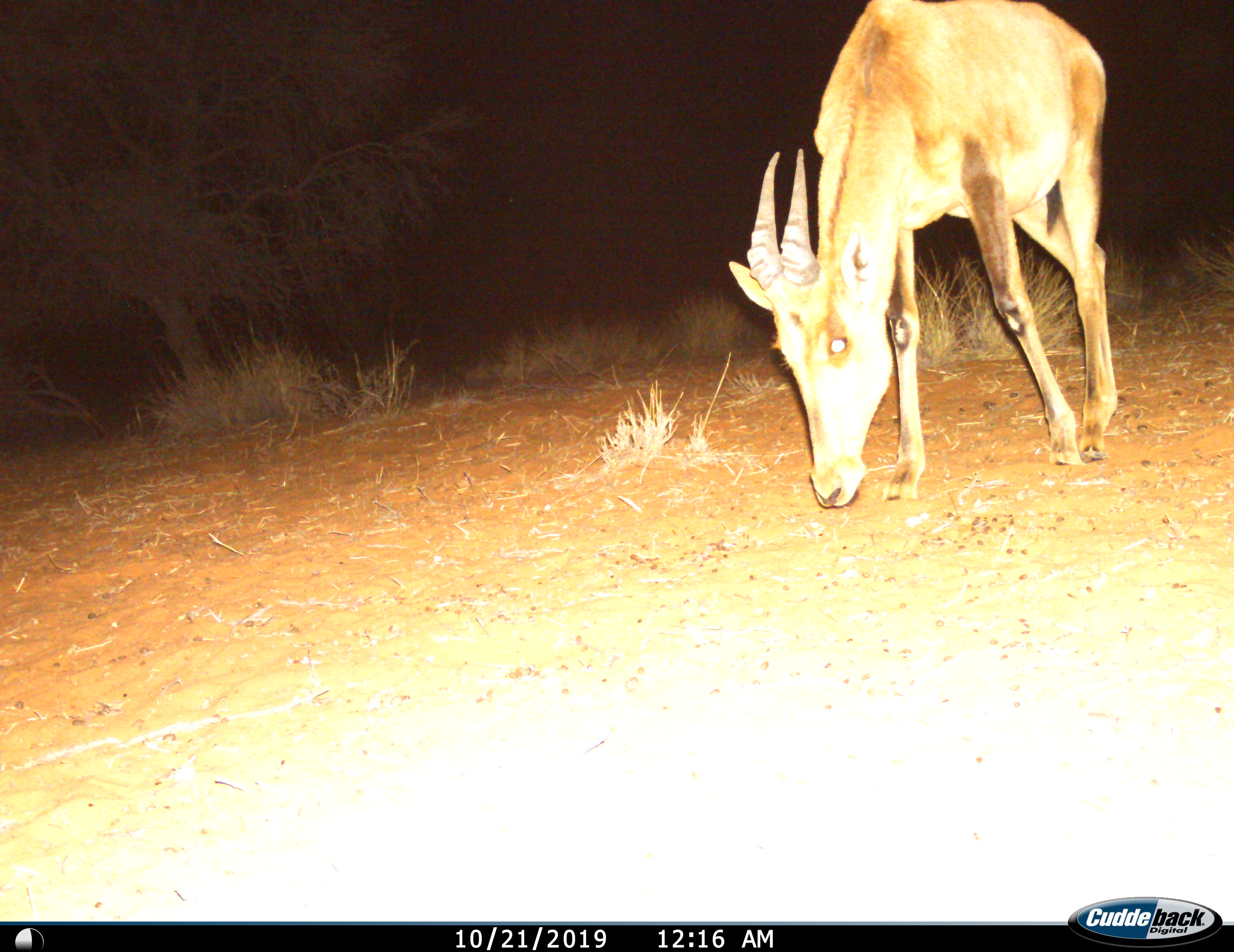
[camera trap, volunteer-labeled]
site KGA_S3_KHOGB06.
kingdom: Animalia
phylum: Chordata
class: Mammalia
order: Artiodactyla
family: Bovidae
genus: Alcelaphus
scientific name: Alcelaphus buselaphus caama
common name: red hartebeest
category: hartebeestred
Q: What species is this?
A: Hartebeestred (red hartebeest) (Alcelaphus buselaphus caama).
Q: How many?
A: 1.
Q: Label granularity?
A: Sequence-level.